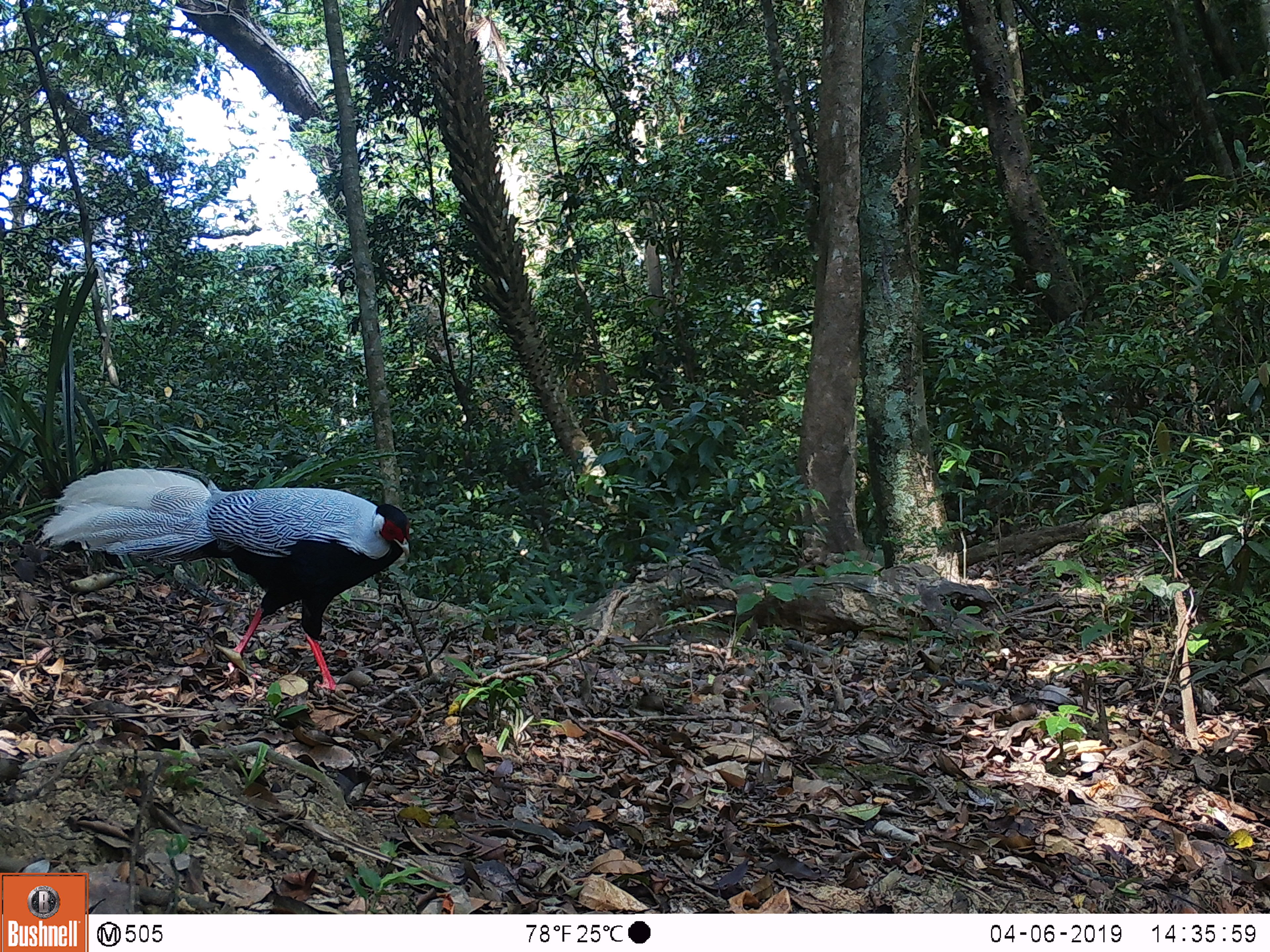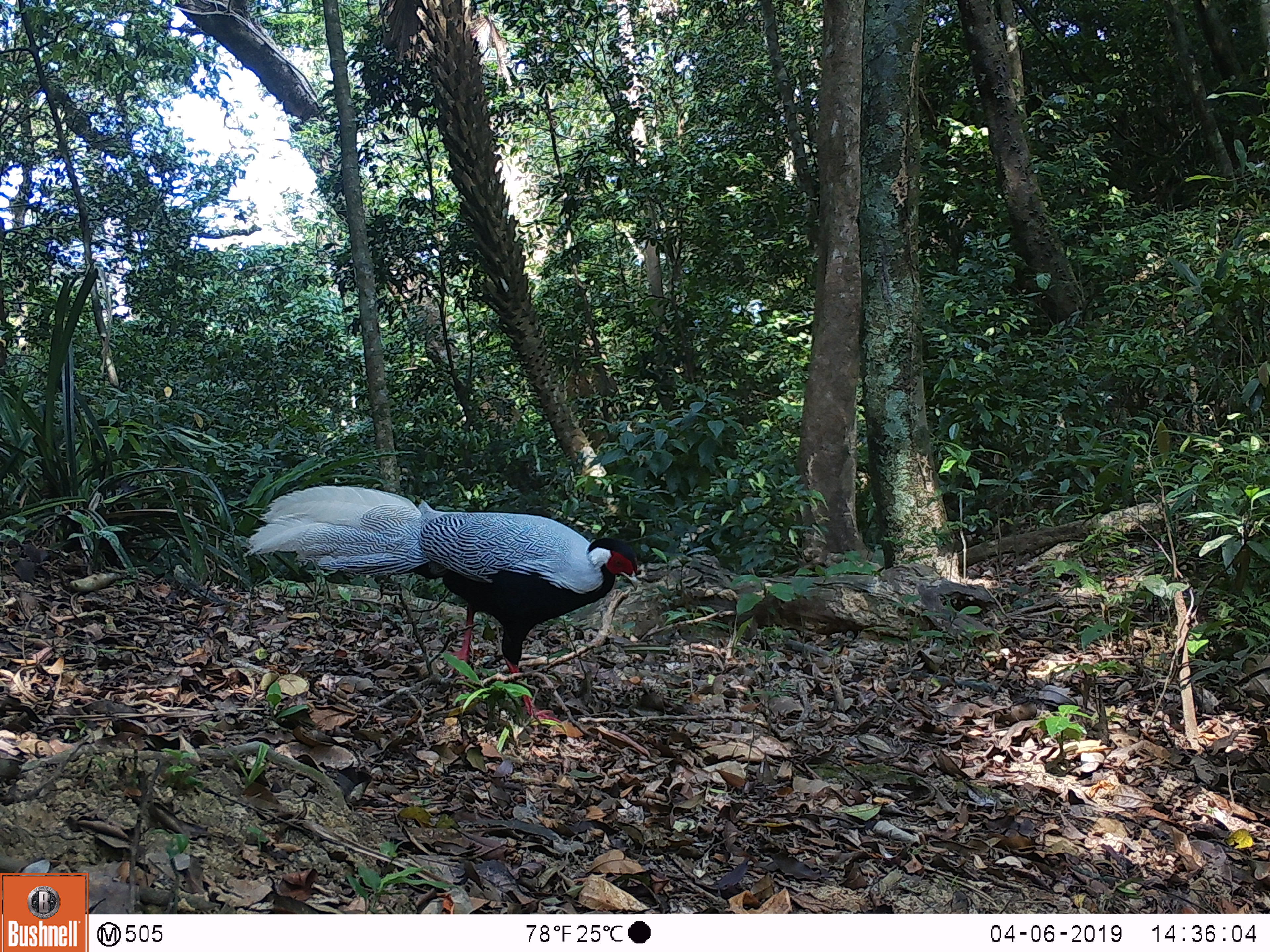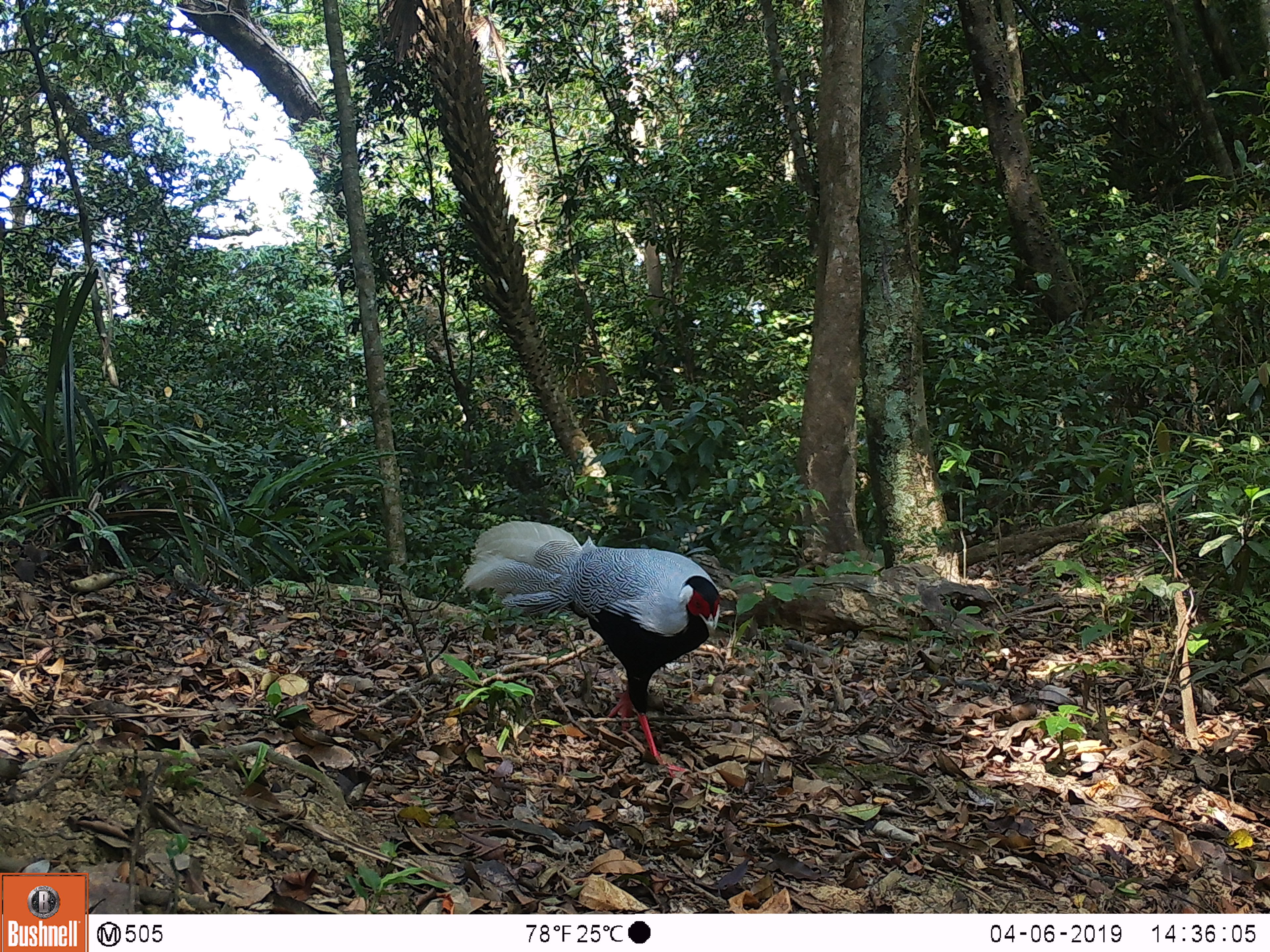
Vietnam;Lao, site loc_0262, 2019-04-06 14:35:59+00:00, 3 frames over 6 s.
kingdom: Animalia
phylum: Chordata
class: Aves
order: Galliformes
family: Phasianidae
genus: Lophura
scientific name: Lophura nycthemera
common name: silver pheasant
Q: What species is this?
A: Silver pheasant (Lophura nycthemera).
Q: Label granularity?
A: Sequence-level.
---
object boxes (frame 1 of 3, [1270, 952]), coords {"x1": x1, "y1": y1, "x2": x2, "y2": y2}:
silver pheasant: {"x1": 35, "y1": 468, "x2": 410, "y2": 692}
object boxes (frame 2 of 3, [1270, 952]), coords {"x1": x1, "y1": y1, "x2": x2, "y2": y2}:
silver pheasant: {"x1": 243, "y1": 485, "x2": 638, "y2": 731}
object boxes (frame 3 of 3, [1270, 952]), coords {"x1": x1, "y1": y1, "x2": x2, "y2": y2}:
silver pheasant: {"x1": 457, "y1": 520, "x2": 720, "y2": 779}